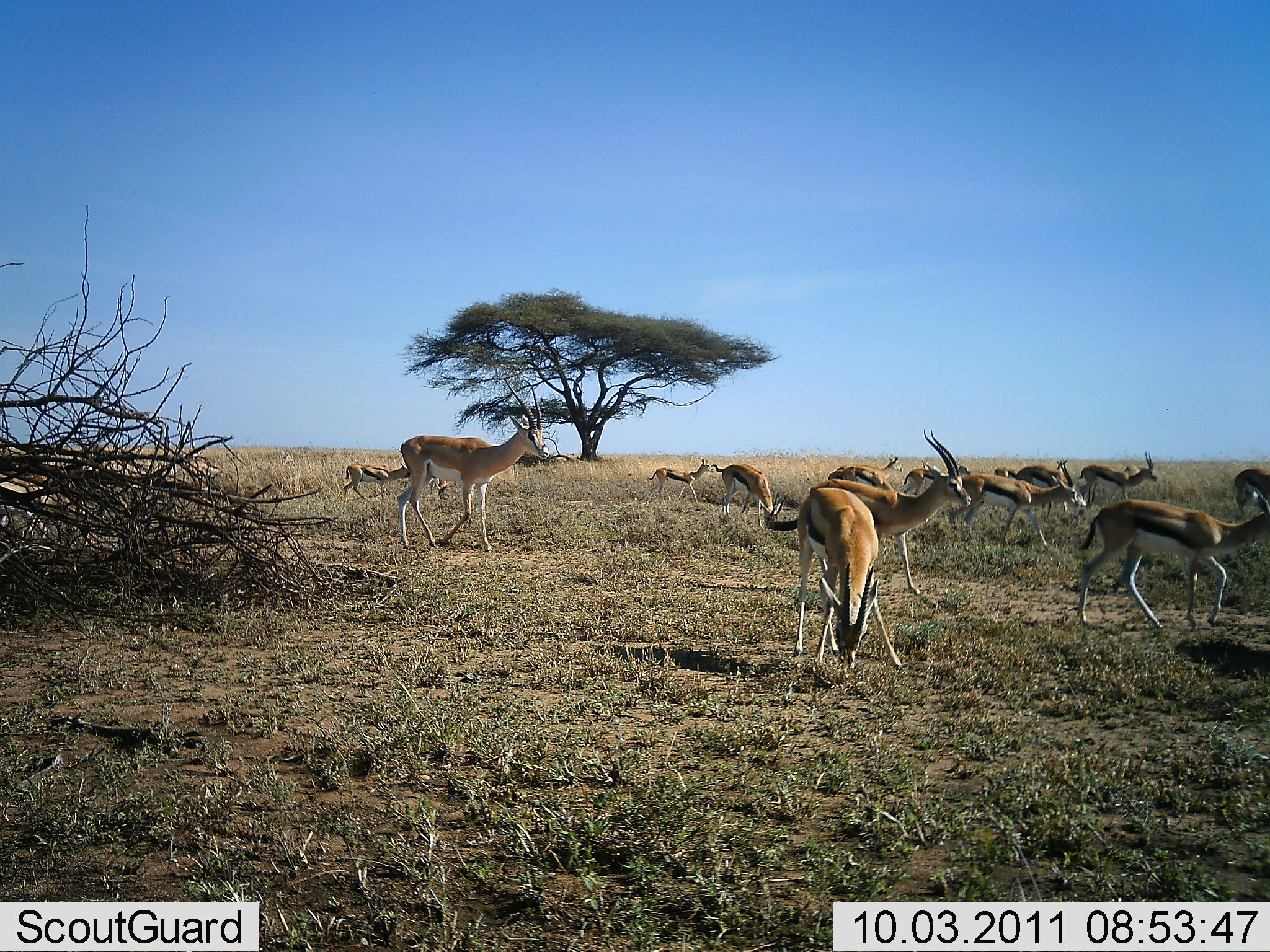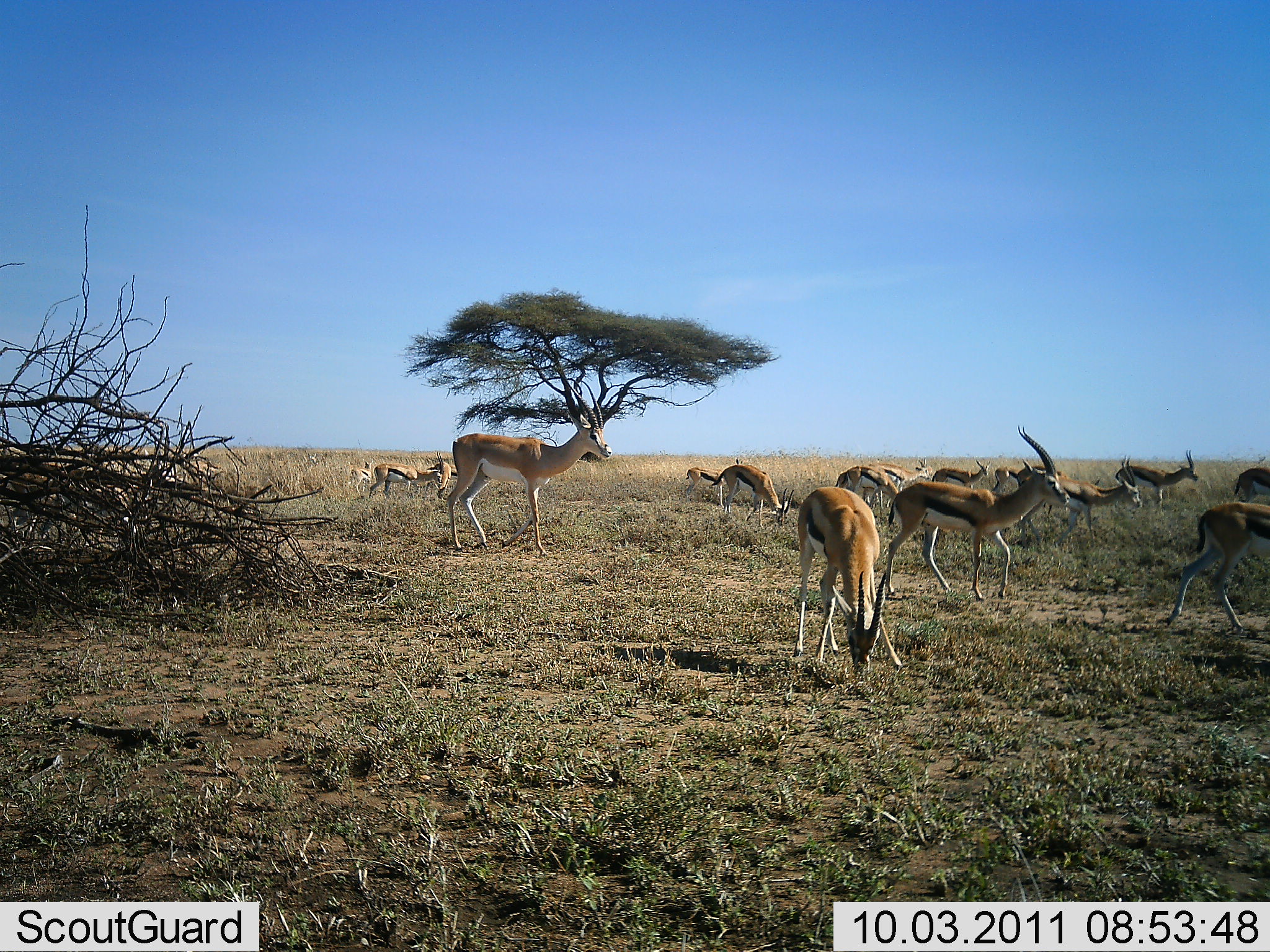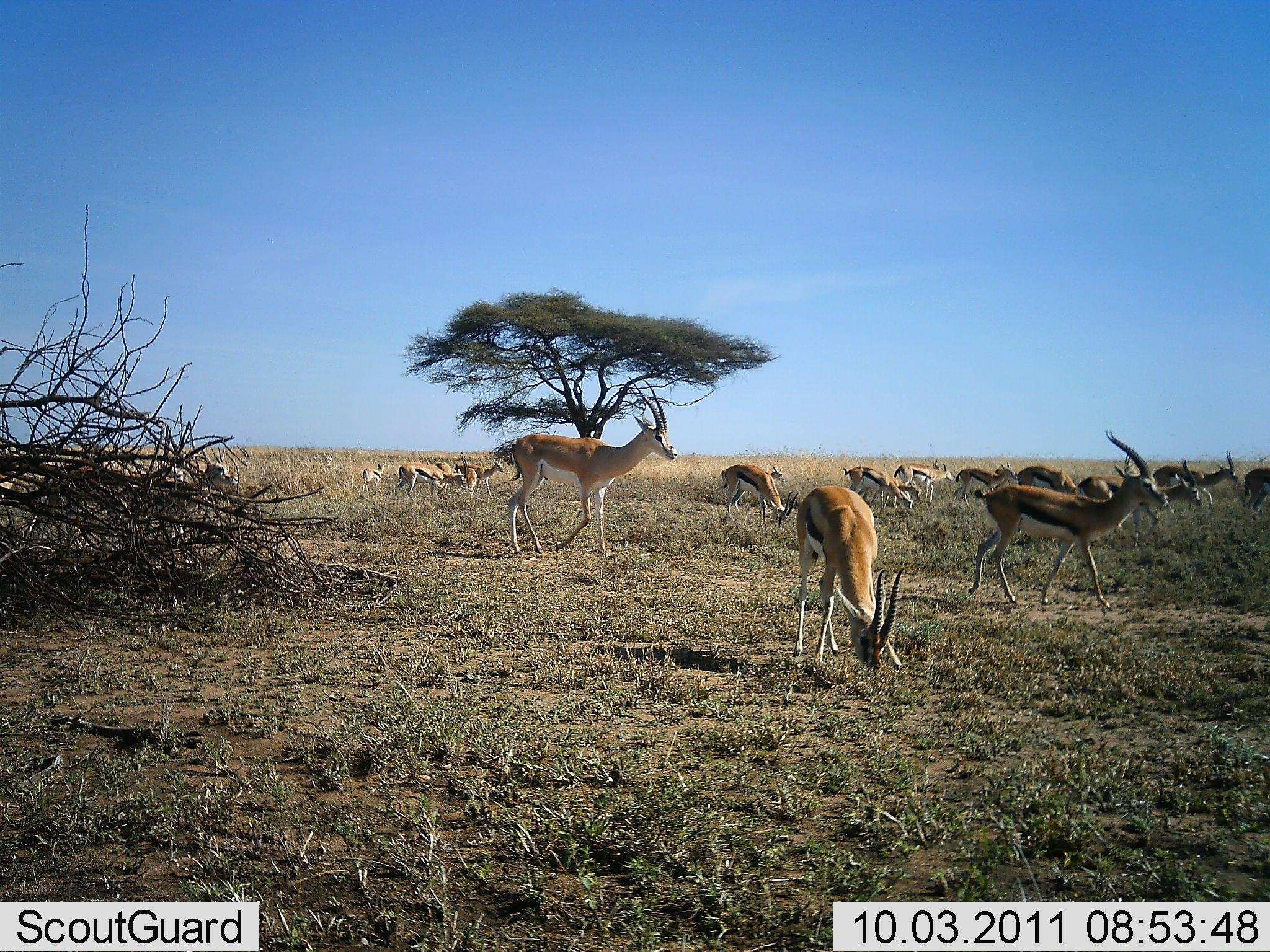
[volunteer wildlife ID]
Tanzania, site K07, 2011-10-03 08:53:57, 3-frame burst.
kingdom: Animalia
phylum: Chordata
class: Mammalia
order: Artiodactyla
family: Bovidae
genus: Nanger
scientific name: Nanger granti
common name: grant's gazelle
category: gazellegrants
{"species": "gazellegrants (grant's gazelle) (Nanger granti)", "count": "1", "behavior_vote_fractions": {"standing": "33%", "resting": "0%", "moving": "83%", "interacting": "0%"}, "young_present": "0%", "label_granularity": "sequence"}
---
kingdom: Animalia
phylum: Chordata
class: Mammalia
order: Artiodactyla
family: Bovidae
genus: Eudorcas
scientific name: Eudorcas thomsonii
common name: thomson's gazelle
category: gazellethomsons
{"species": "gazellethomsons (thomson's gazelle) (Eudorcas thomsonii)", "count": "11-50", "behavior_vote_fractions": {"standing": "40%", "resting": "5%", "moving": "90%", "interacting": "5%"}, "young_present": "5%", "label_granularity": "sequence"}